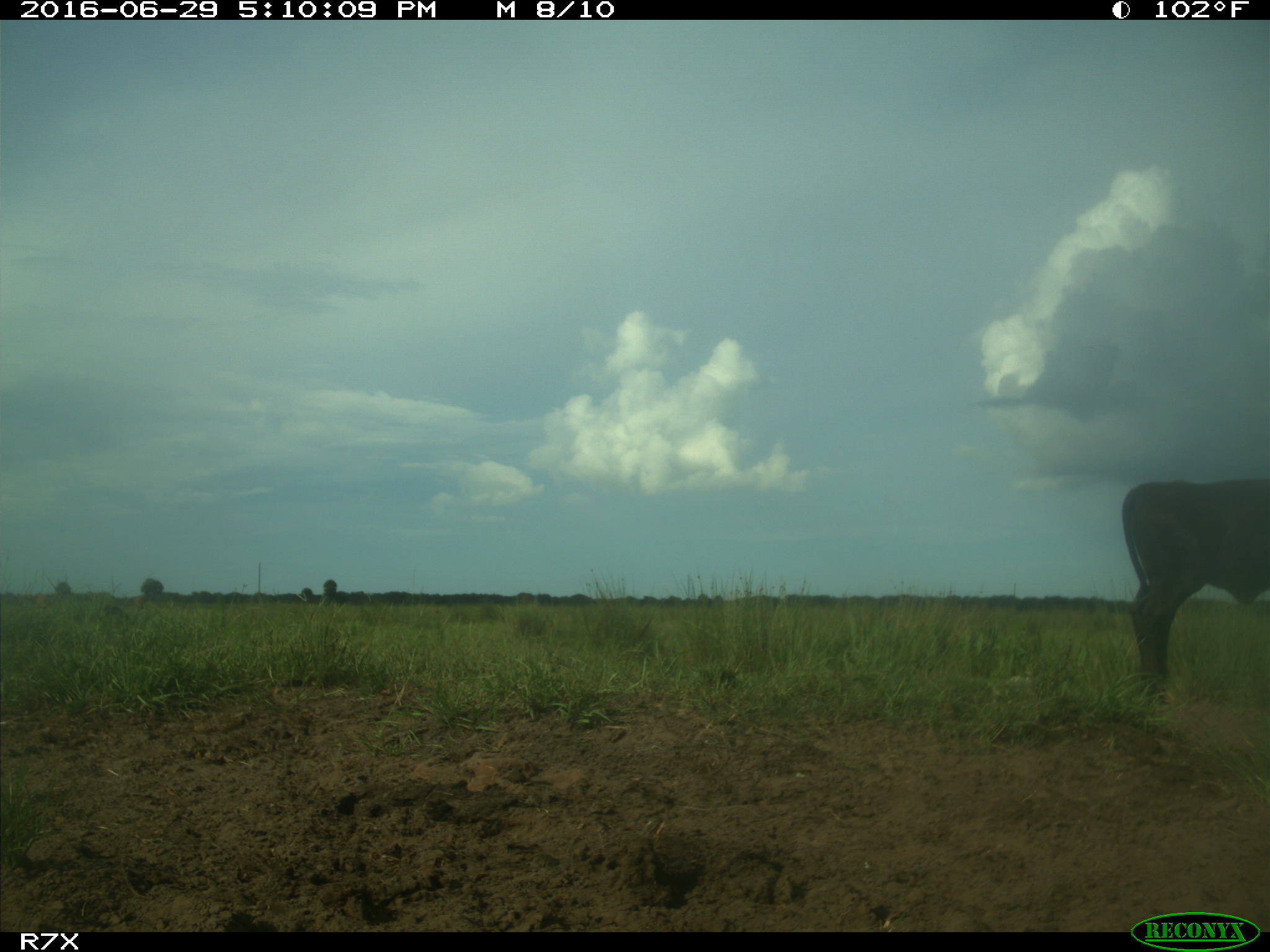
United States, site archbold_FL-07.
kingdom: Animalia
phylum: Chordata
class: Mammalia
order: Artiodactyla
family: Bovidae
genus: Bos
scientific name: Bos taurus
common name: domestic cow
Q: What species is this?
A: Bos taurus (domestic cow).